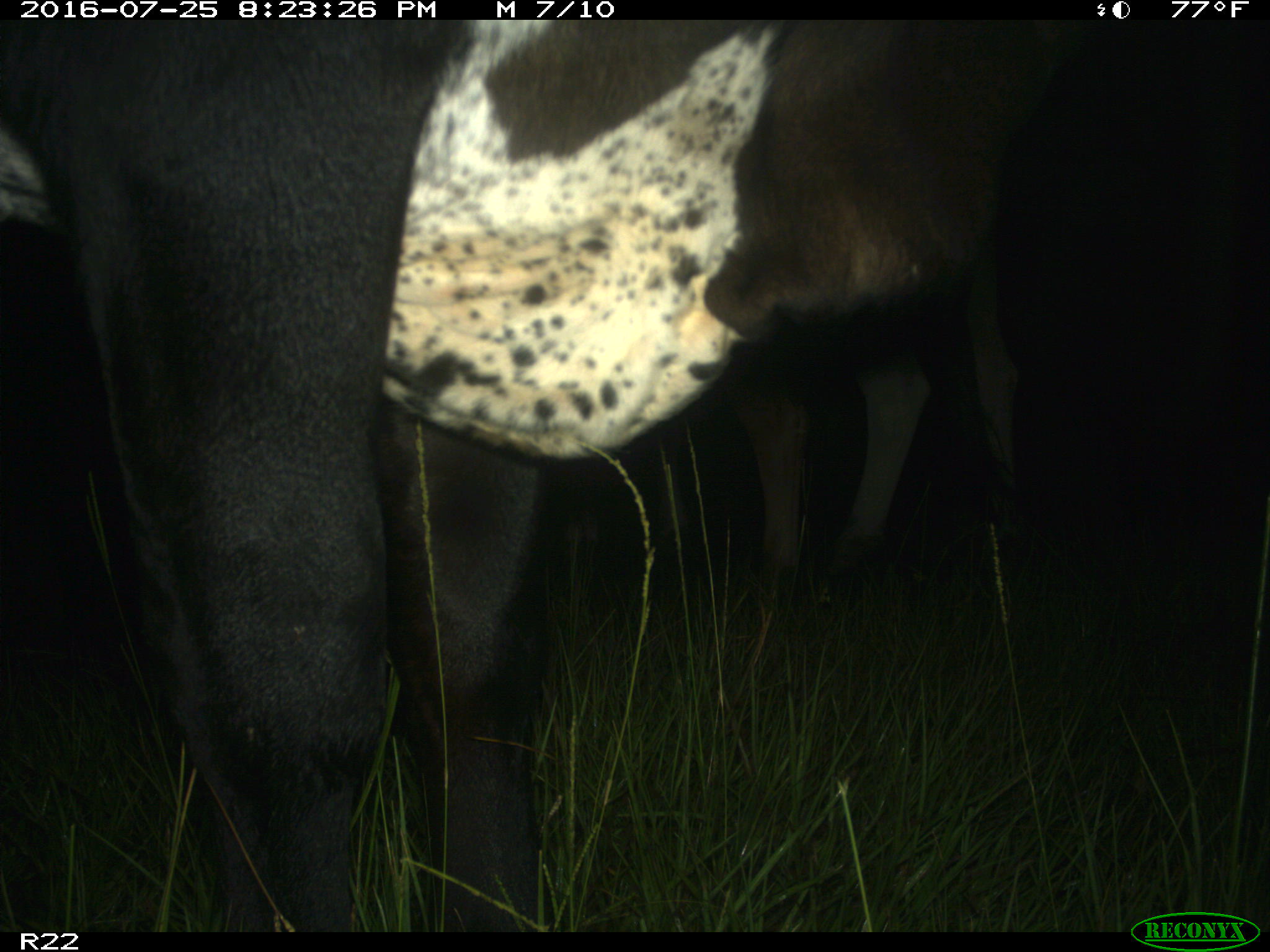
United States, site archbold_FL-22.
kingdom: Animalia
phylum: Chordata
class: Mammalia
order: Artiodactyla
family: Bovidae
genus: Bos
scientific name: Bos taurus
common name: domestic cow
Bos taurus (domestic cow).